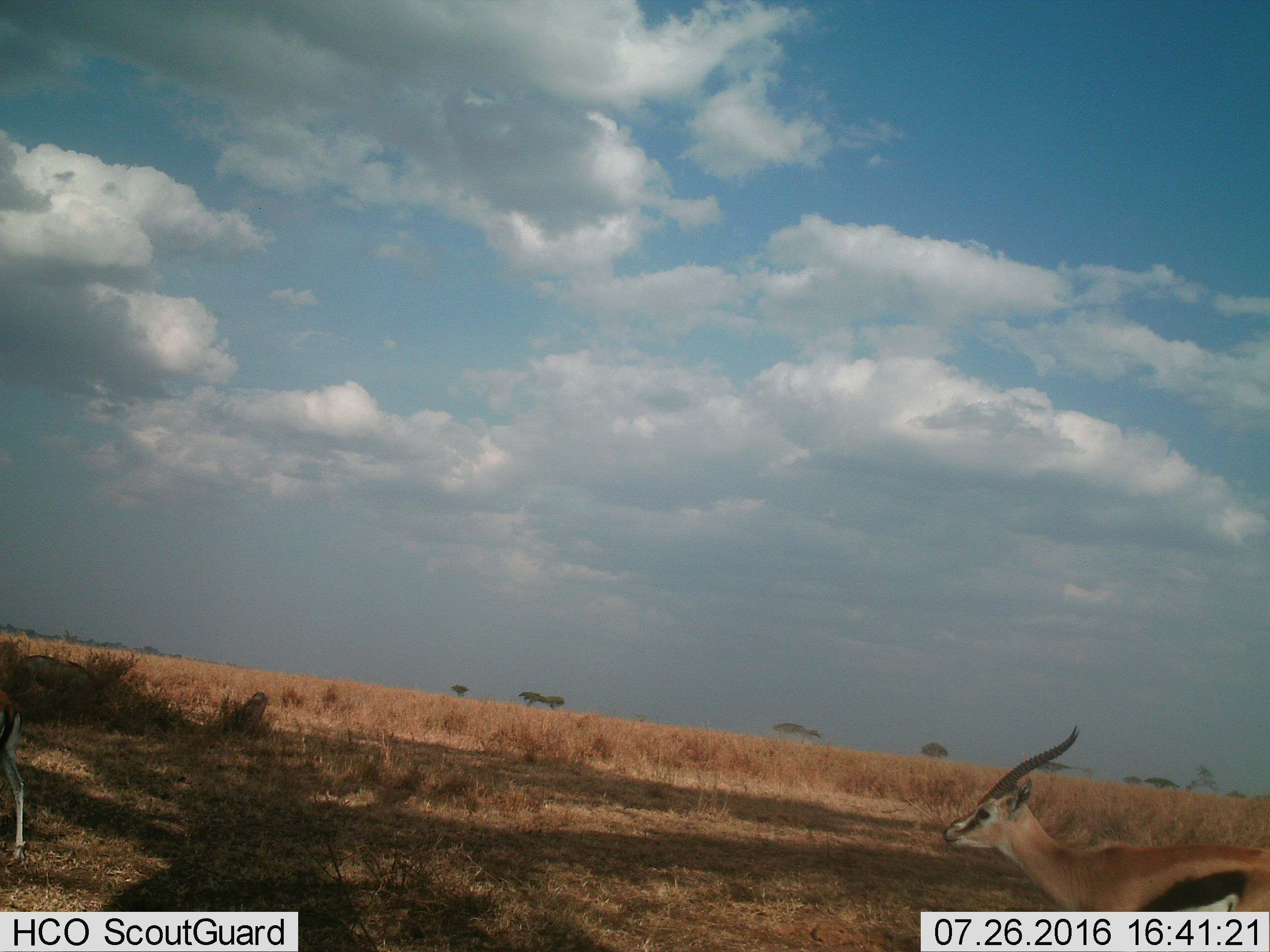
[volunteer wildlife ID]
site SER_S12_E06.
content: unidentified animal